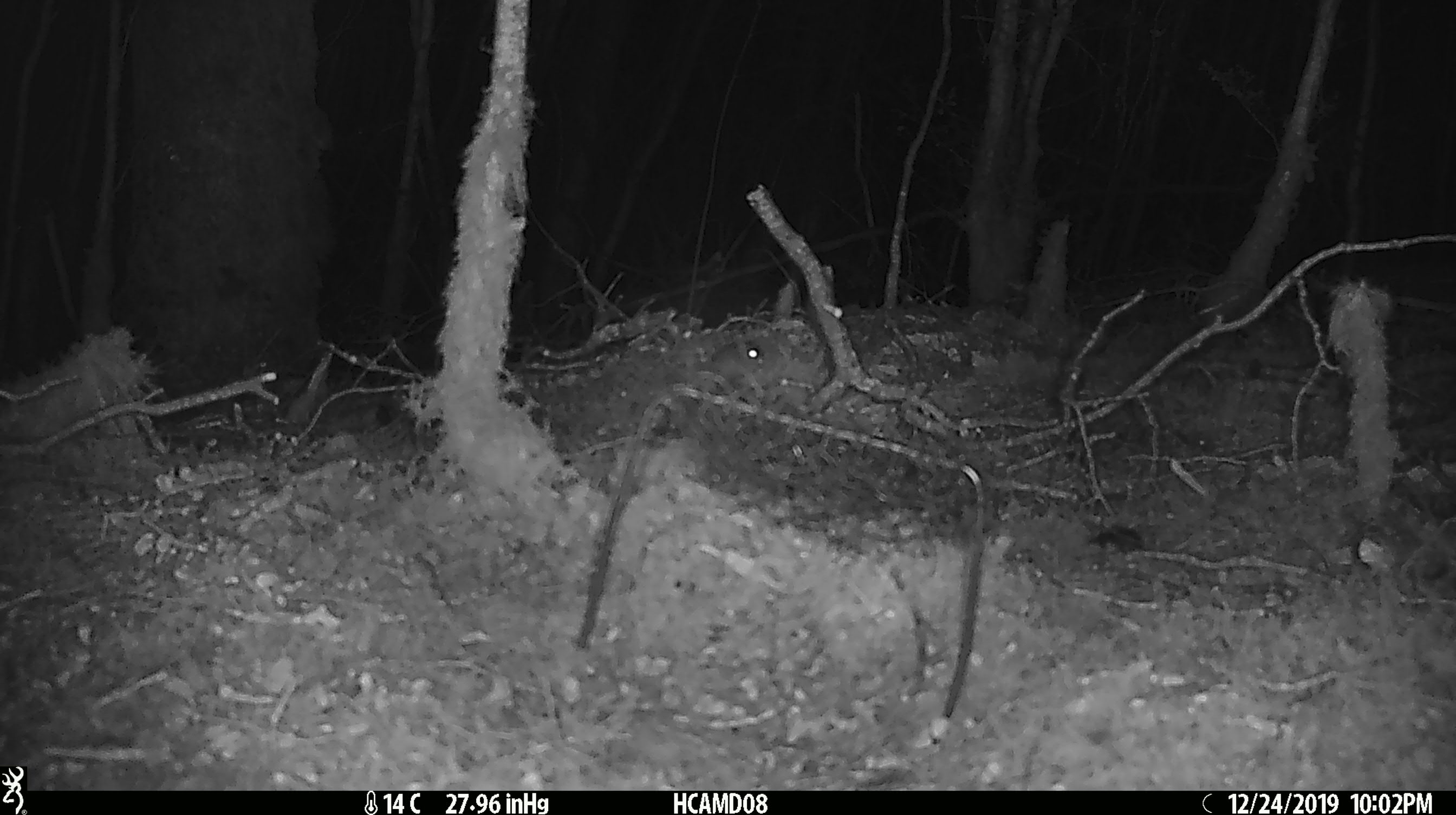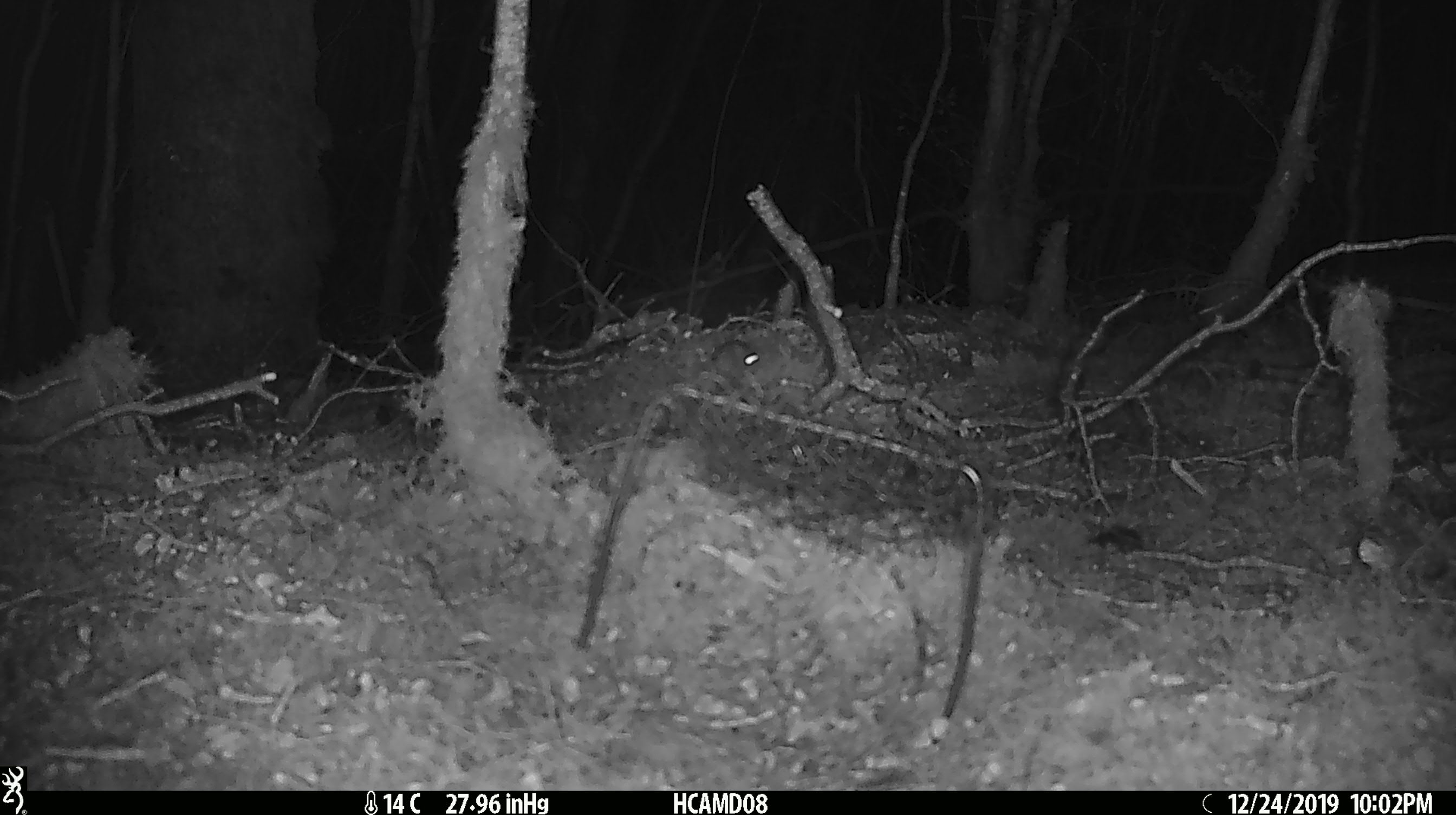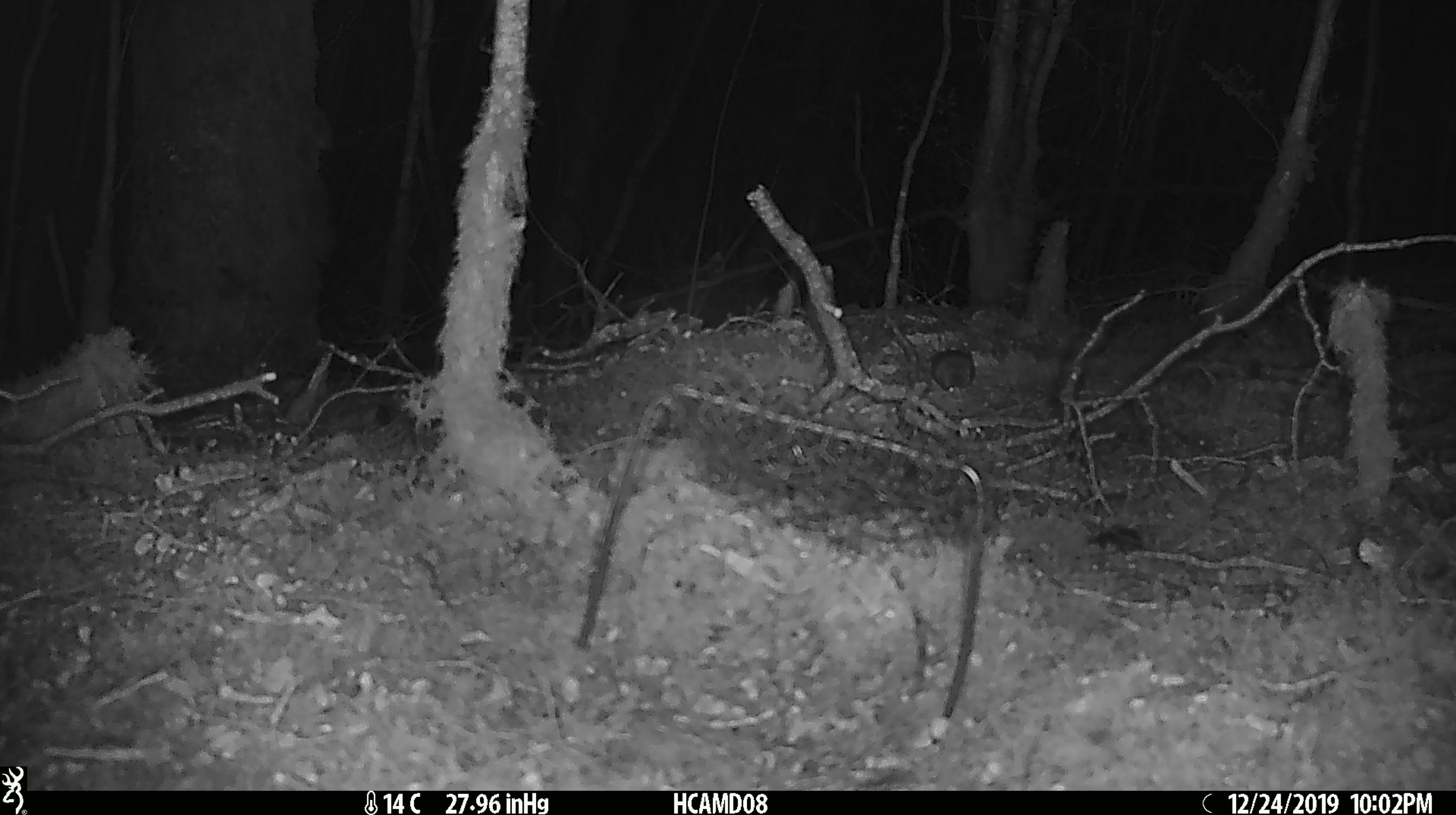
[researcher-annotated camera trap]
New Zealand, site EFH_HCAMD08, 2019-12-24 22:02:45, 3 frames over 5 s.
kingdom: Animalia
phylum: Chordata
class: Mammalia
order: Rodentia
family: Muridae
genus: Mus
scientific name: Mus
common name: mouse